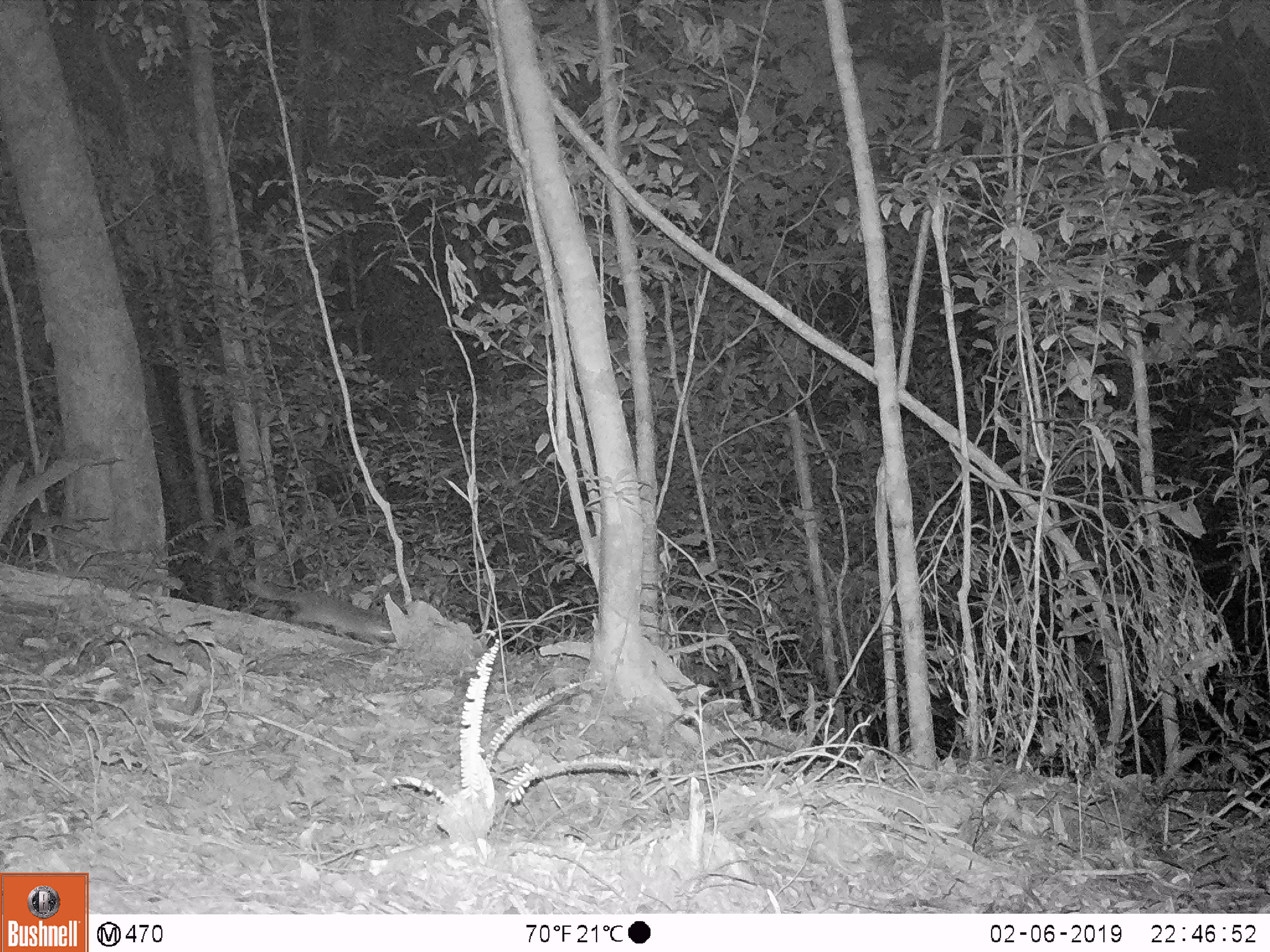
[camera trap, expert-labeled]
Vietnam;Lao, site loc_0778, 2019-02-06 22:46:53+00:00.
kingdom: Animalia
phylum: Chordata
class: Mammalia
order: Carnivora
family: Mustelidae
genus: Melogale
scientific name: Melogale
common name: ferret badger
Ferret badger (Melogale). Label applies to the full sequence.